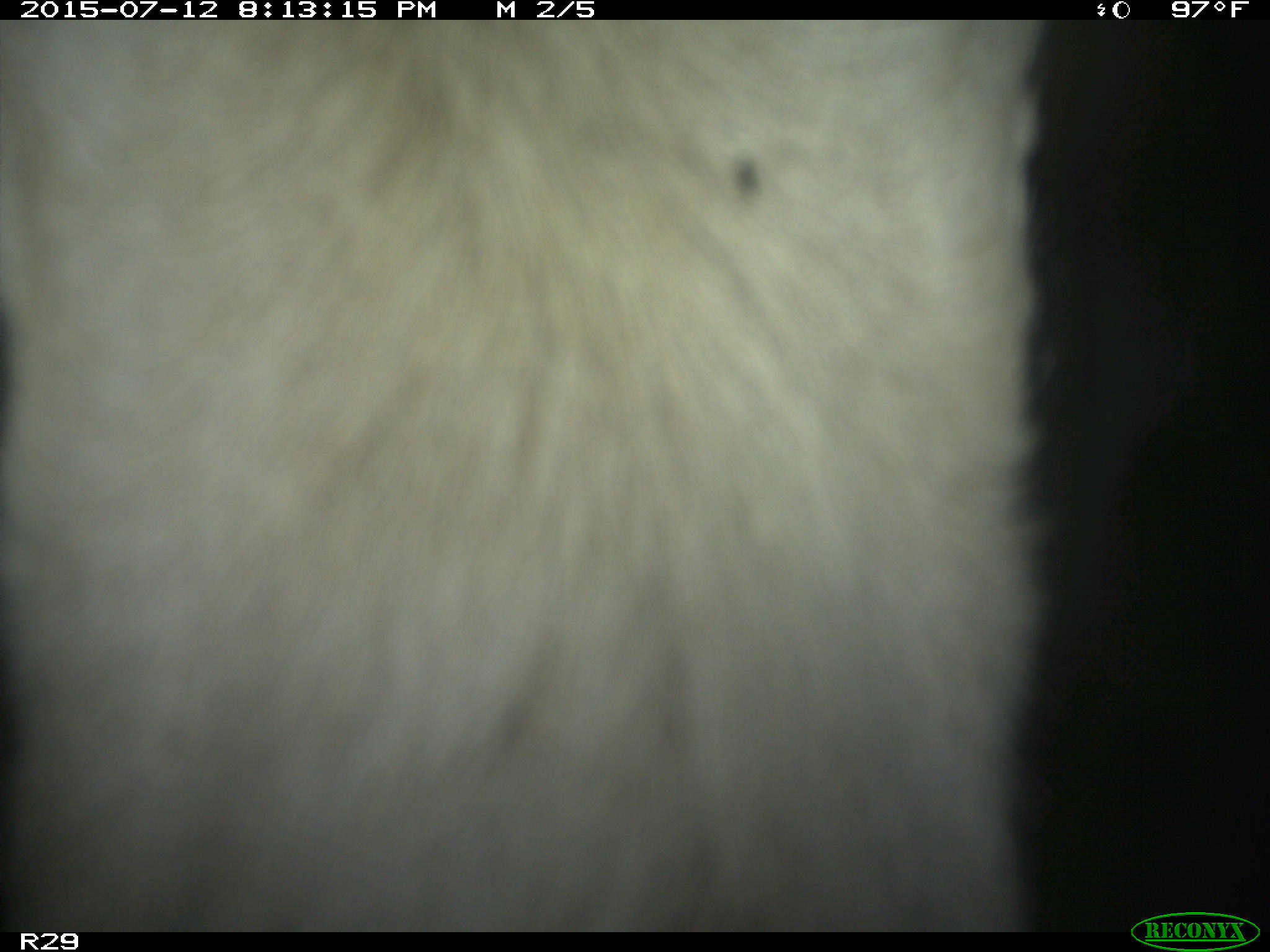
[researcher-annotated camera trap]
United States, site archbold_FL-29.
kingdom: Animalia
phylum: Chordata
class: Mammalia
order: Artiodactyla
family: Bovidae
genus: Bos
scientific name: Bos taurus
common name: domestic cow